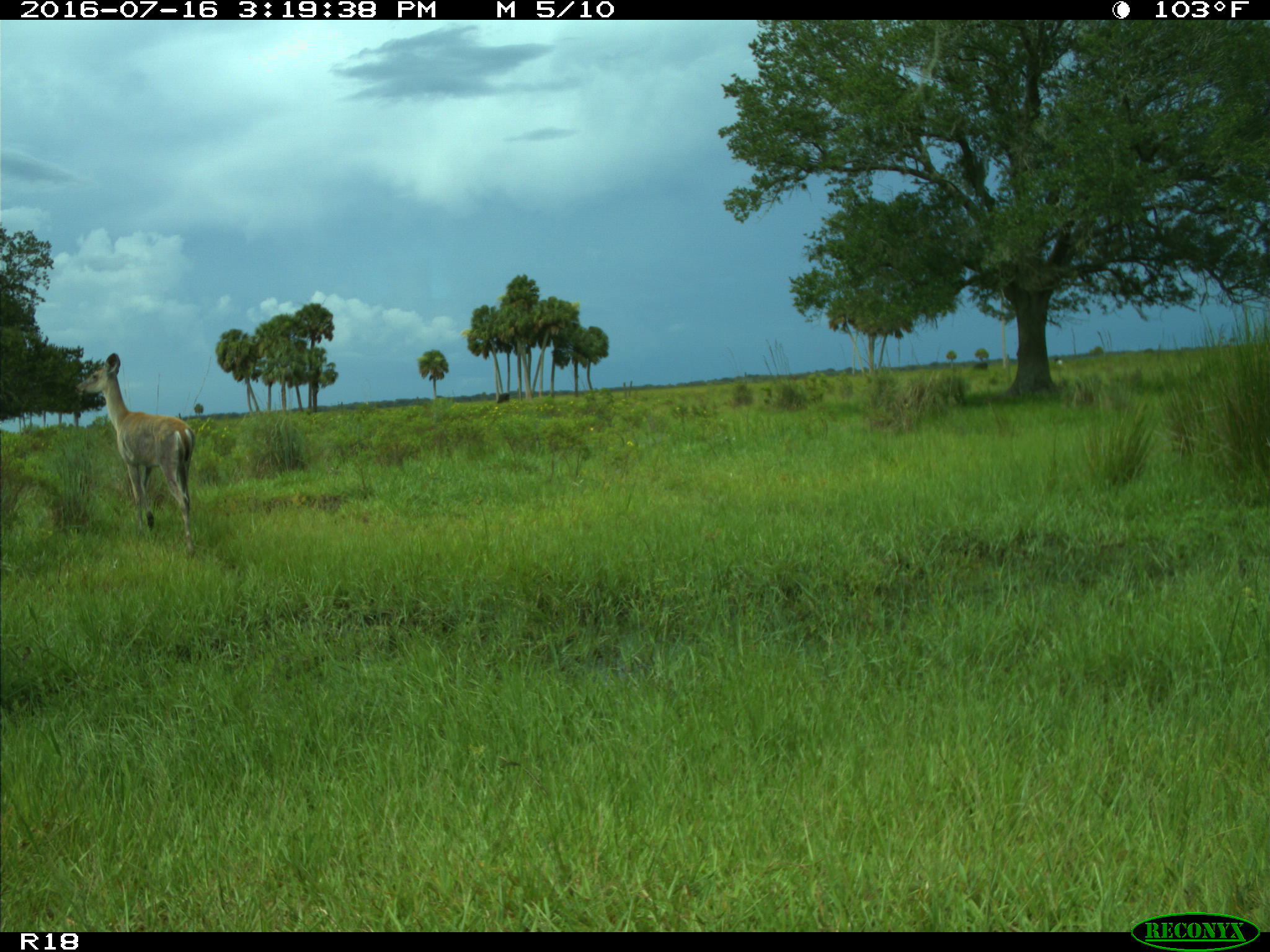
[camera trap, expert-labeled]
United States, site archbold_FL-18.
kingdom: Animalia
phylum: Chordata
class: Mammalia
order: Artiodactyla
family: Cervidae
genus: Odocoileus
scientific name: Odocoileus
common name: deer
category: unidentified deer